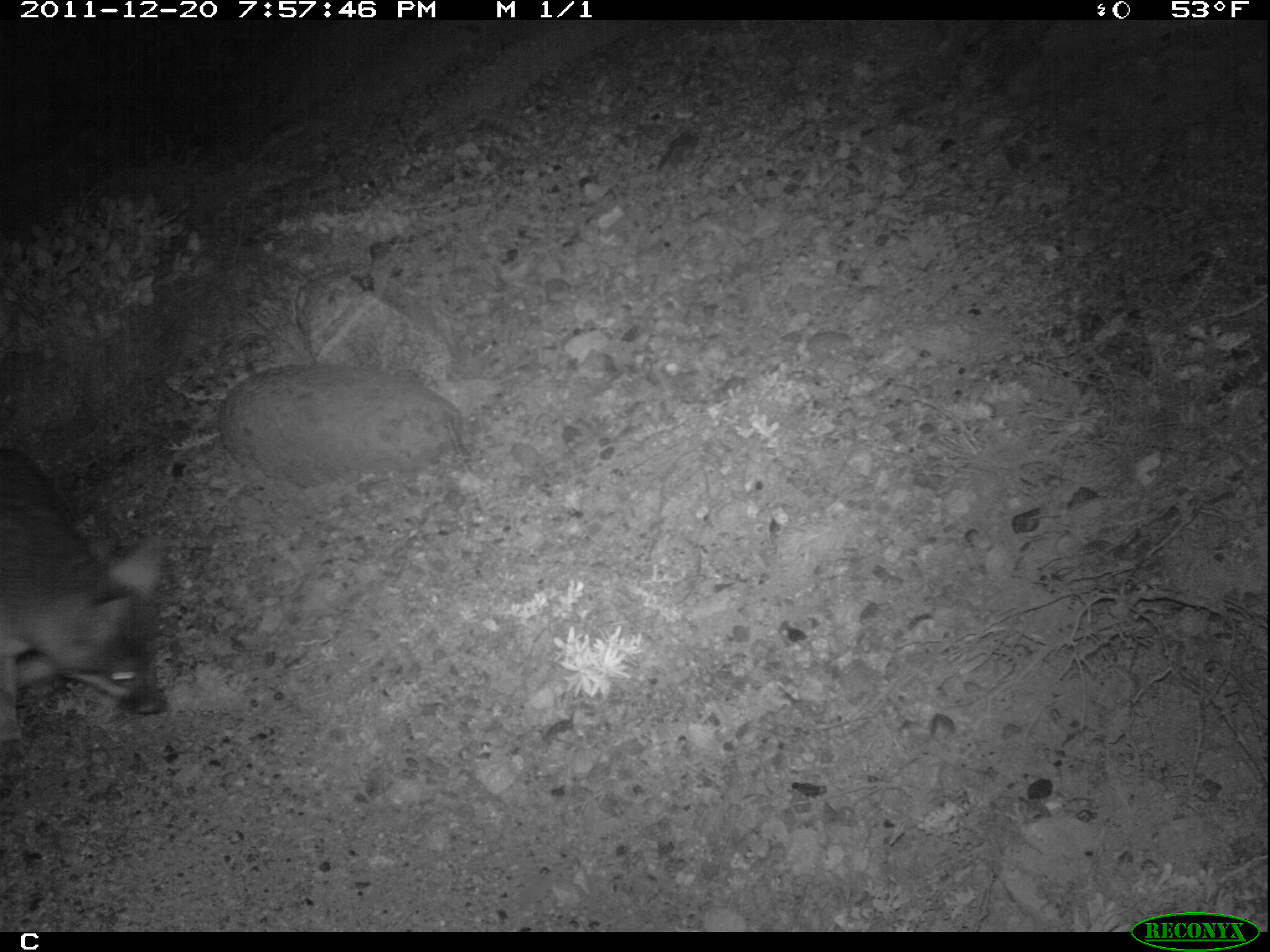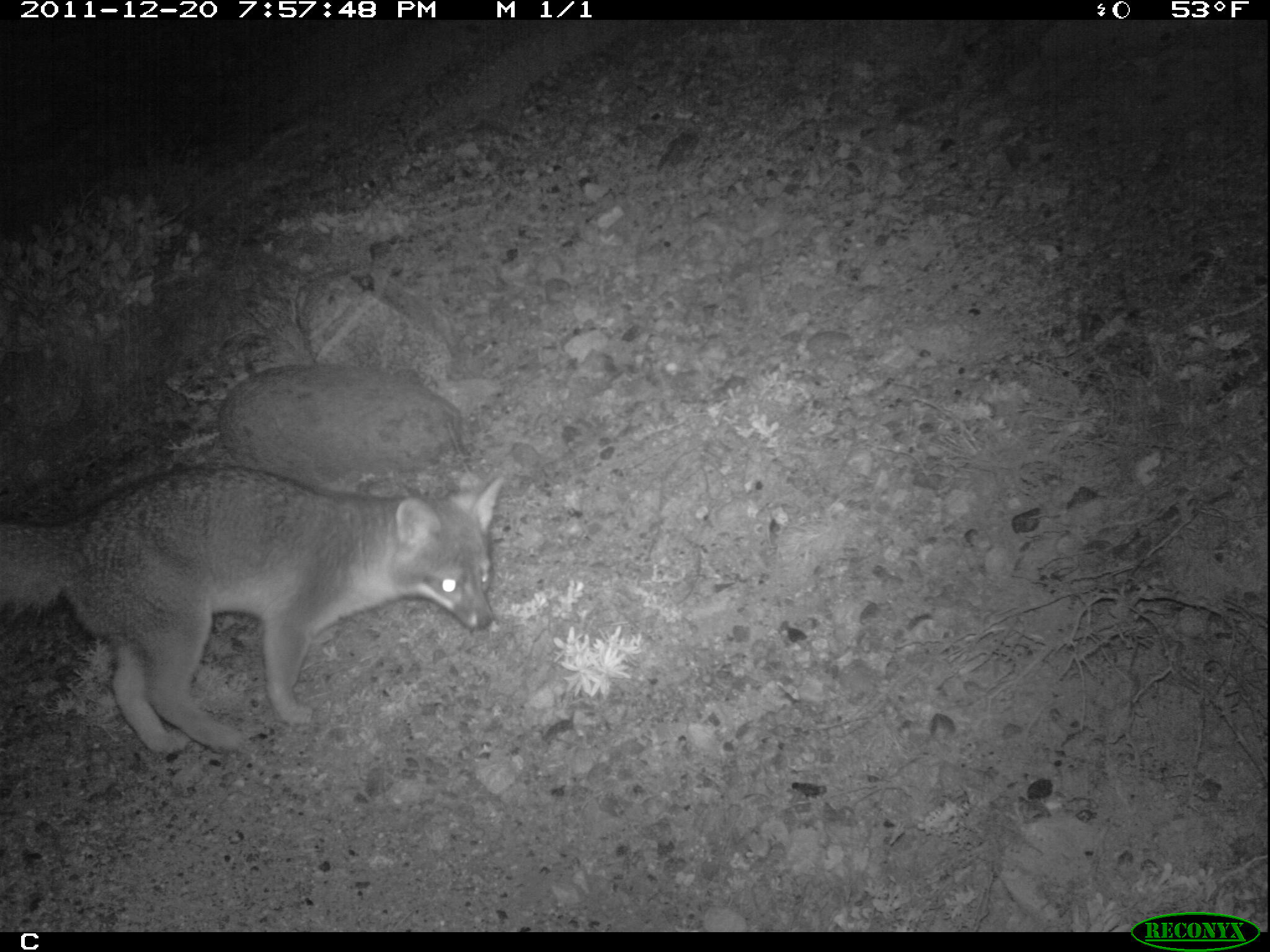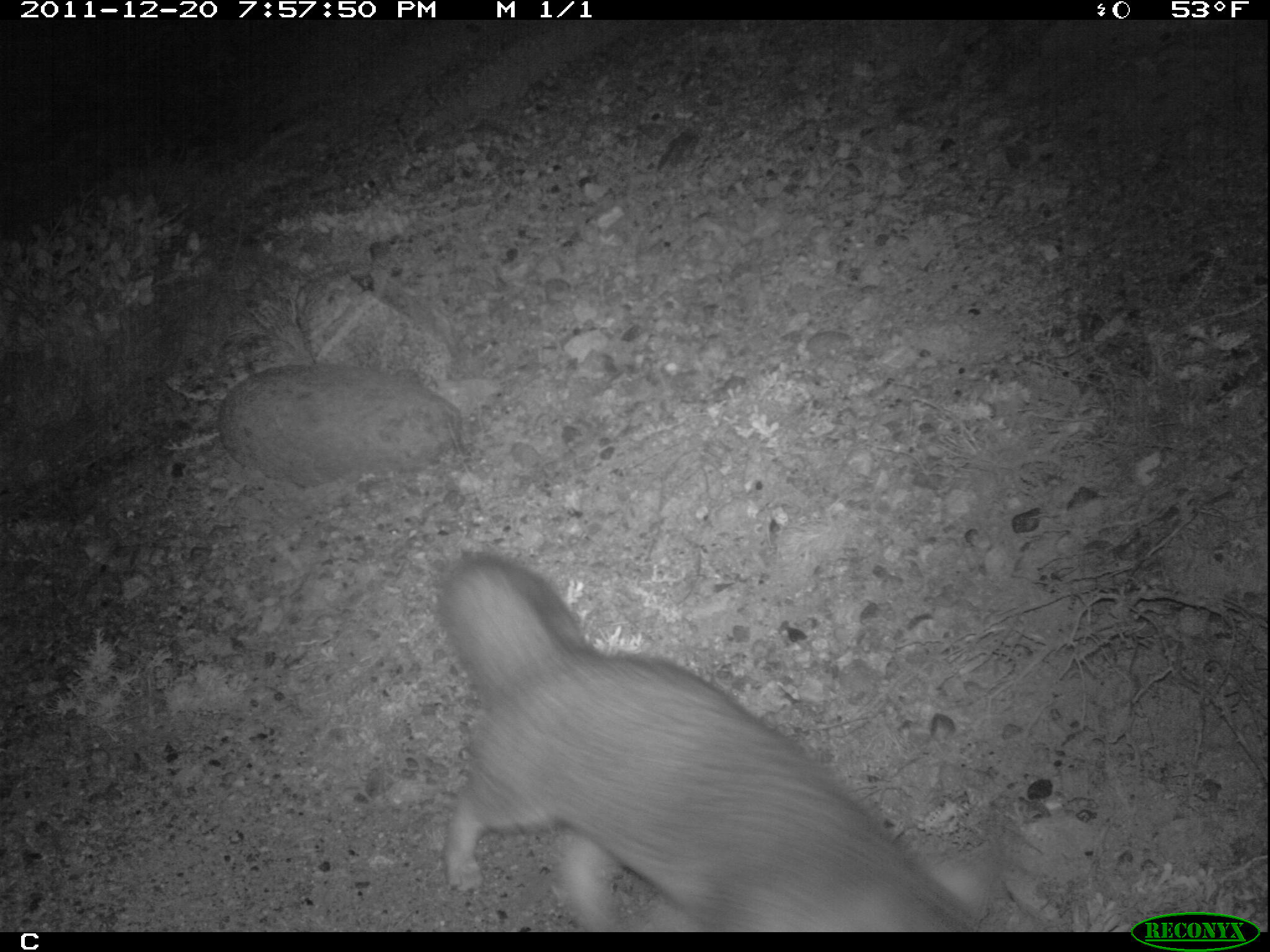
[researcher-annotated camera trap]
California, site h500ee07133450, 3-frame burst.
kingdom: Animalia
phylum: Chordata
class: Mammalia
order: Carnivora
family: Canidae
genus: Urocyon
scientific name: Urocyon littoralis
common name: island fox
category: fox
Fox (island fox) (Urocyon littoralis).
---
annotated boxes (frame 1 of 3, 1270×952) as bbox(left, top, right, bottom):
fox: bbox(0, 447, 167, 767)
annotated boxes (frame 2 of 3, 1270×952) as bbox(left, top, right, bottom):
fox: bbox(0, 463, 506, 757)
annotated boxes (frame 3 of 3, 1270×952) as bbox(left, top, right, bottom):
fox: bbox(436, 554, 998, 933)